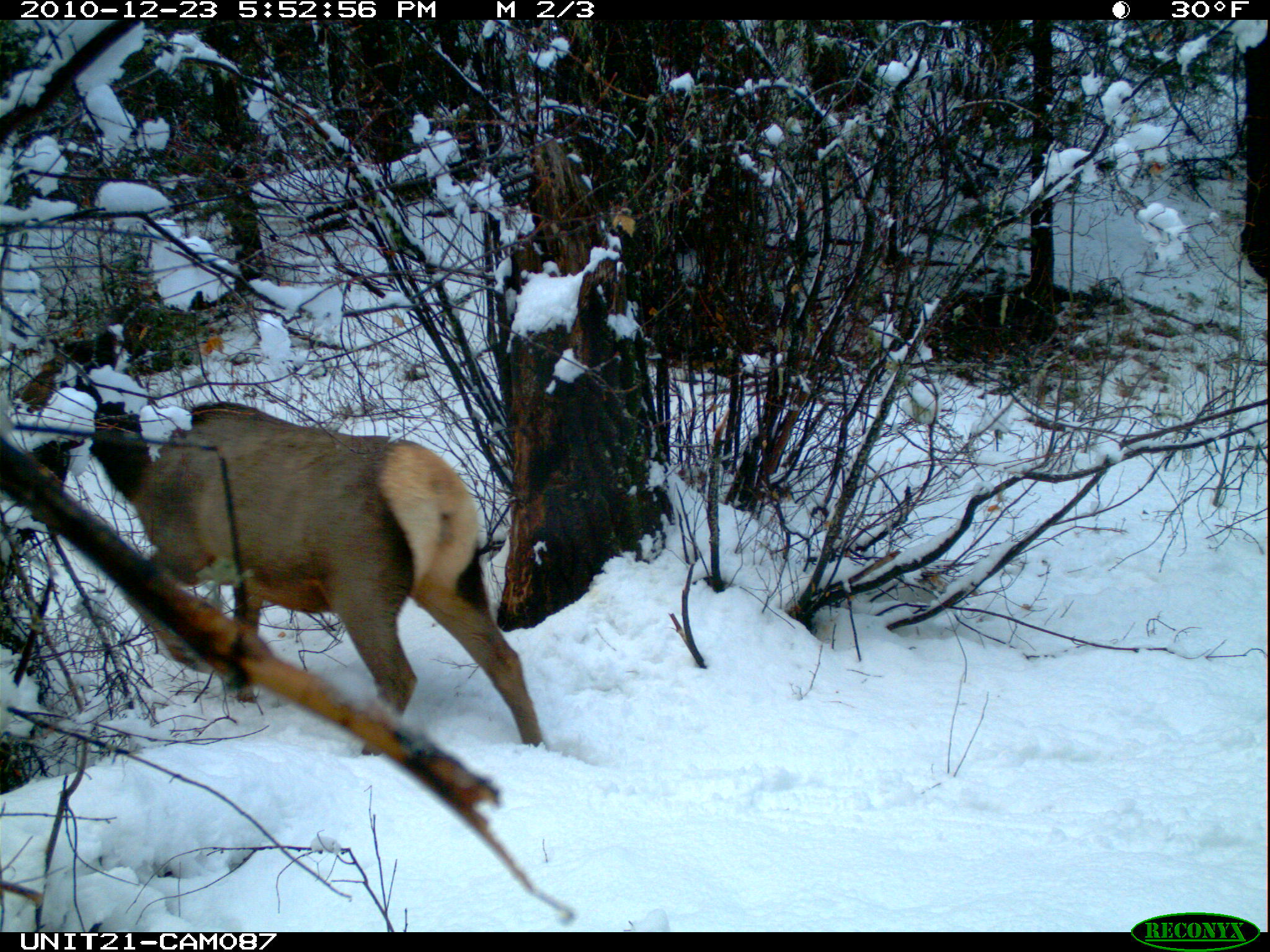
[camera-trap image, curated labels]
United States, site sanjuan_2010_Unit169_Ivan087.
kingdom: Animalia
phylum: Chordata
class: Mammalia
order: Artiodactyla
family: Cervidae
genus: Cervus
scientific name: Cervus elaphus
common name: red deer